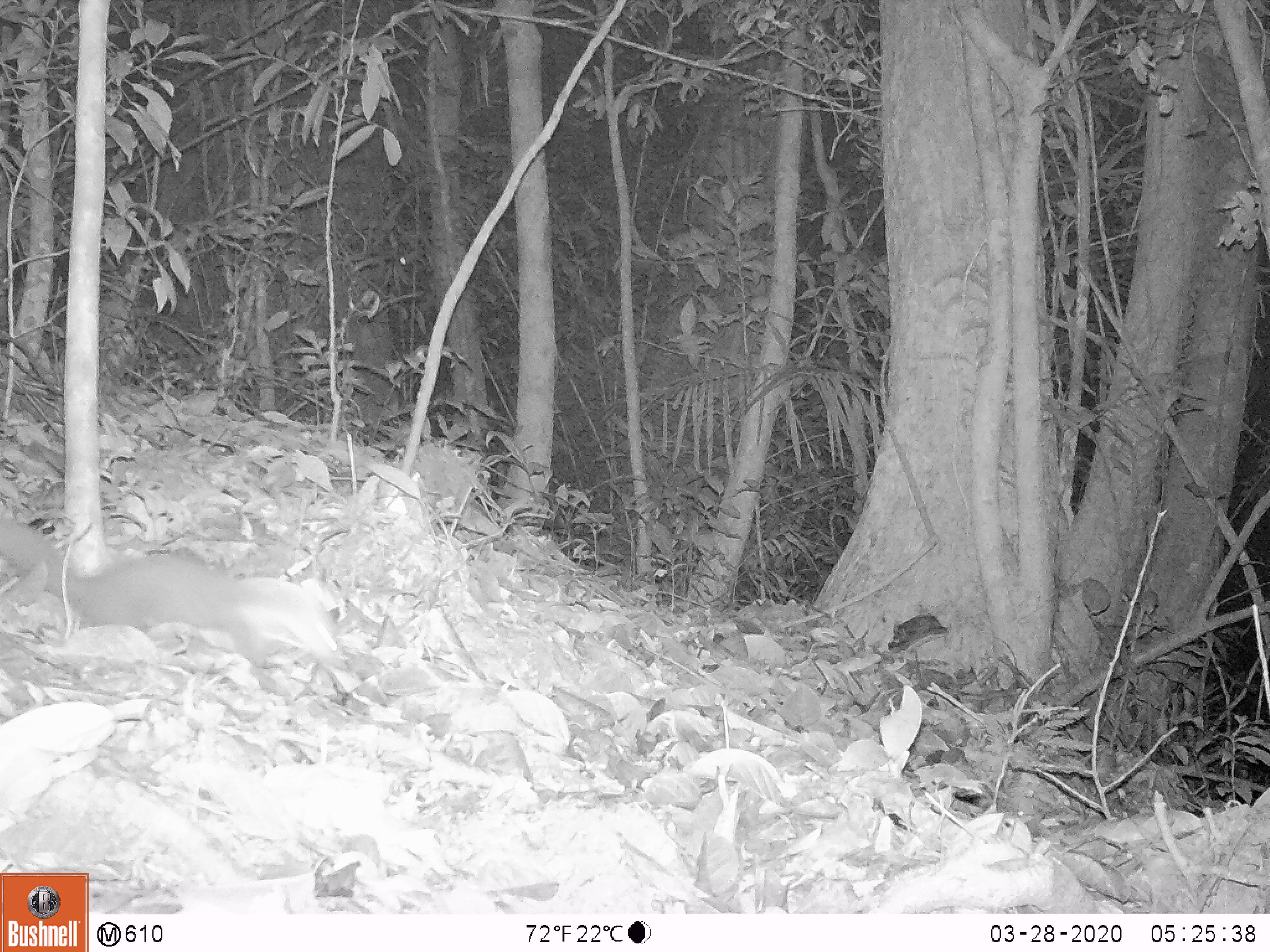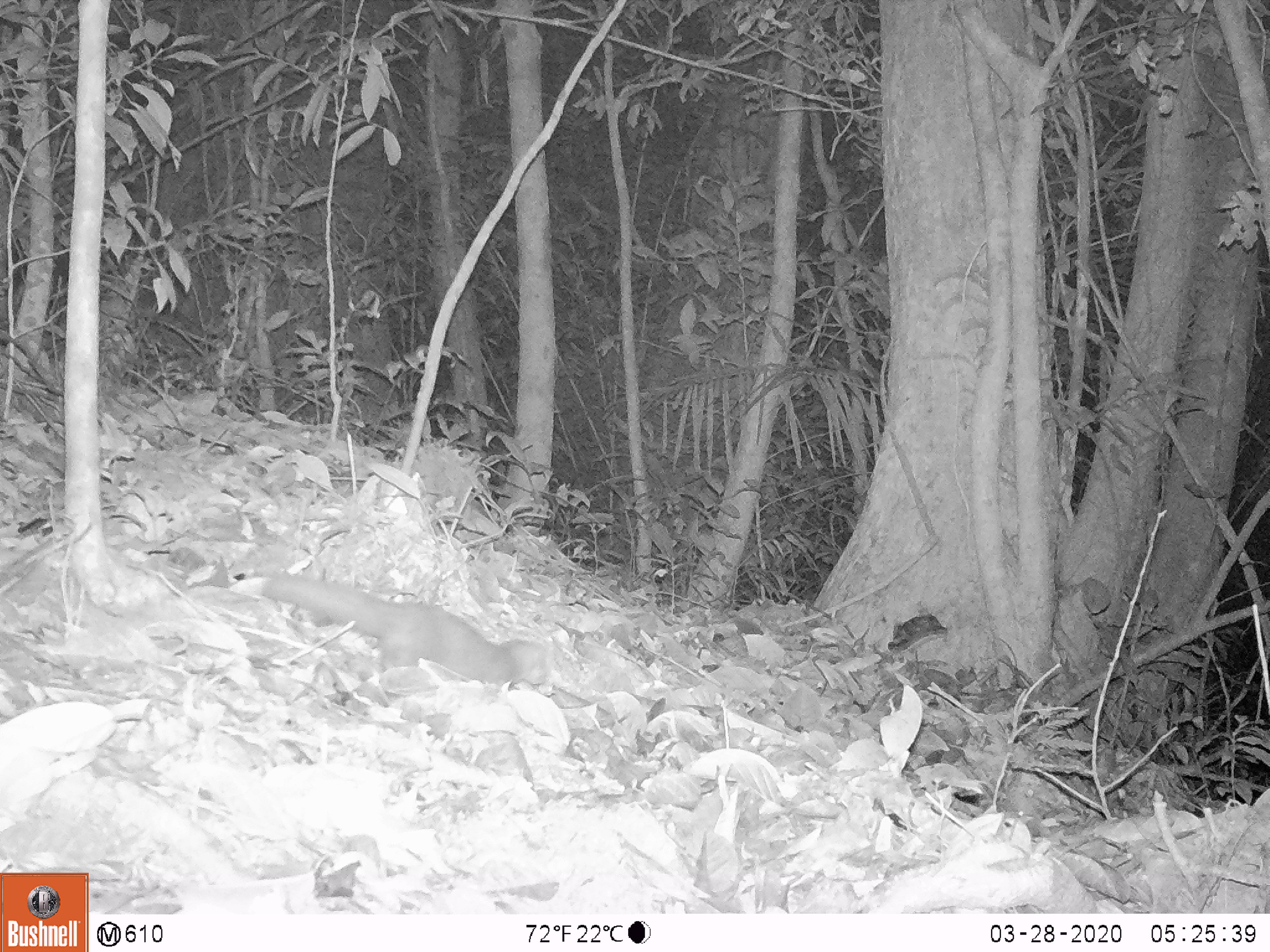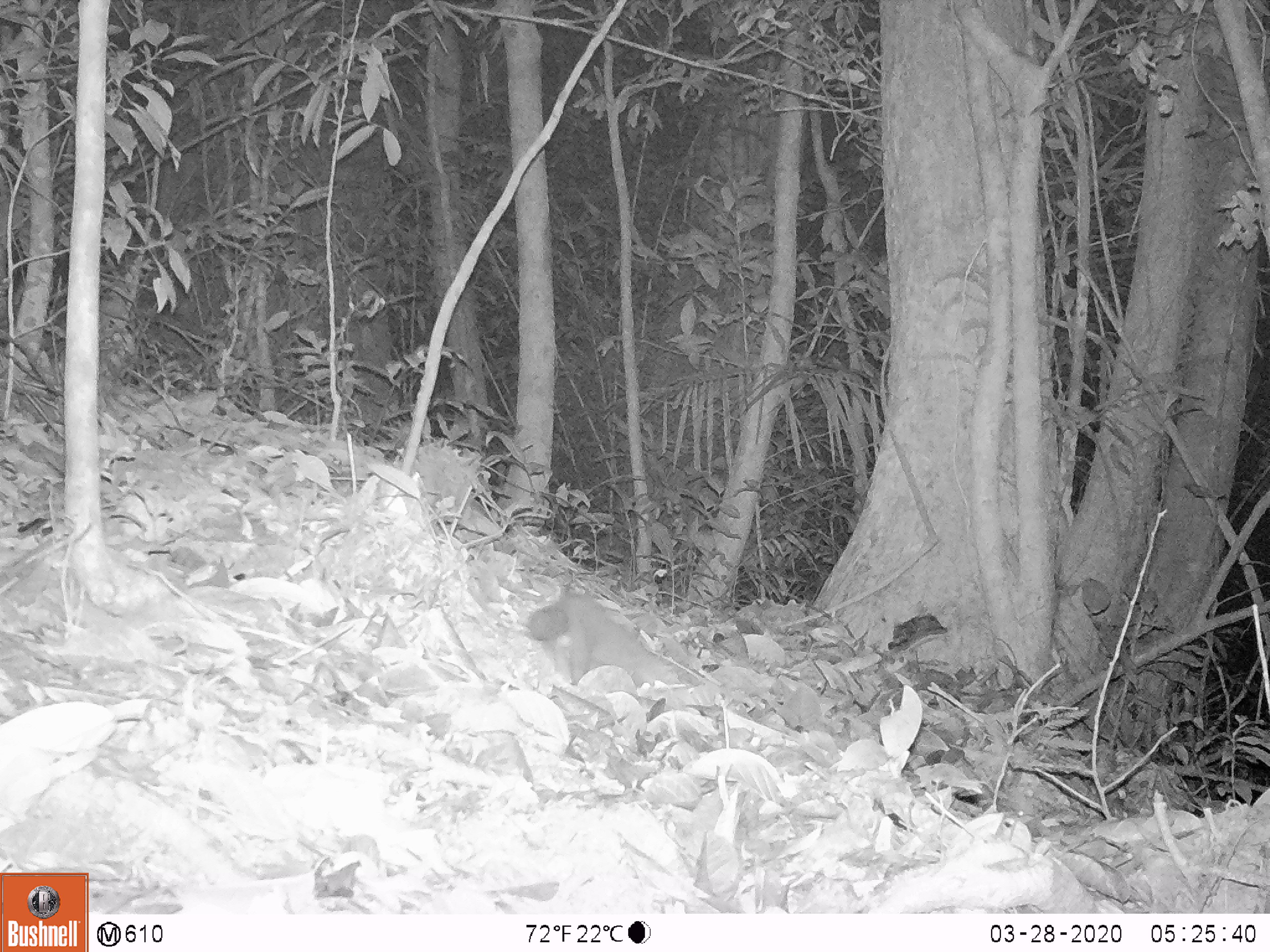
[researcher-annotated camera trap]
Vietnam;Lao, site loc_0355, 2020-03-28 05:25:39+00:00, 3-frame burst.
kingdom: Animalia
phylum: Chordata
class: Mammalia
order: Carnivora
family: Mustelidae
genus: Mustela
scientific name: Mustela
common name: weasel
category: unidentified weasel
Unidentified weasel (weasel) (Mustela). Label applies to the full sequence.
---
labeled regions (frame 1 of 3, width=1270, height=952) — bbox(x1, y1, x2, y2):
unidentified weasel: bbox(0, 516, 351, 670)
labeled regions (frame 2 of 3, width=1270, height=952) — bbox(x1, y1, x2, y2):
unidentified weasel: bbox(260, 573, 549, 686)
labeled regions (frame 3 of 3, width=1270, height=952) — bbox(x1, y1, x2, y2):
unidentified weasel: bbox(527, 592, 677, 686)